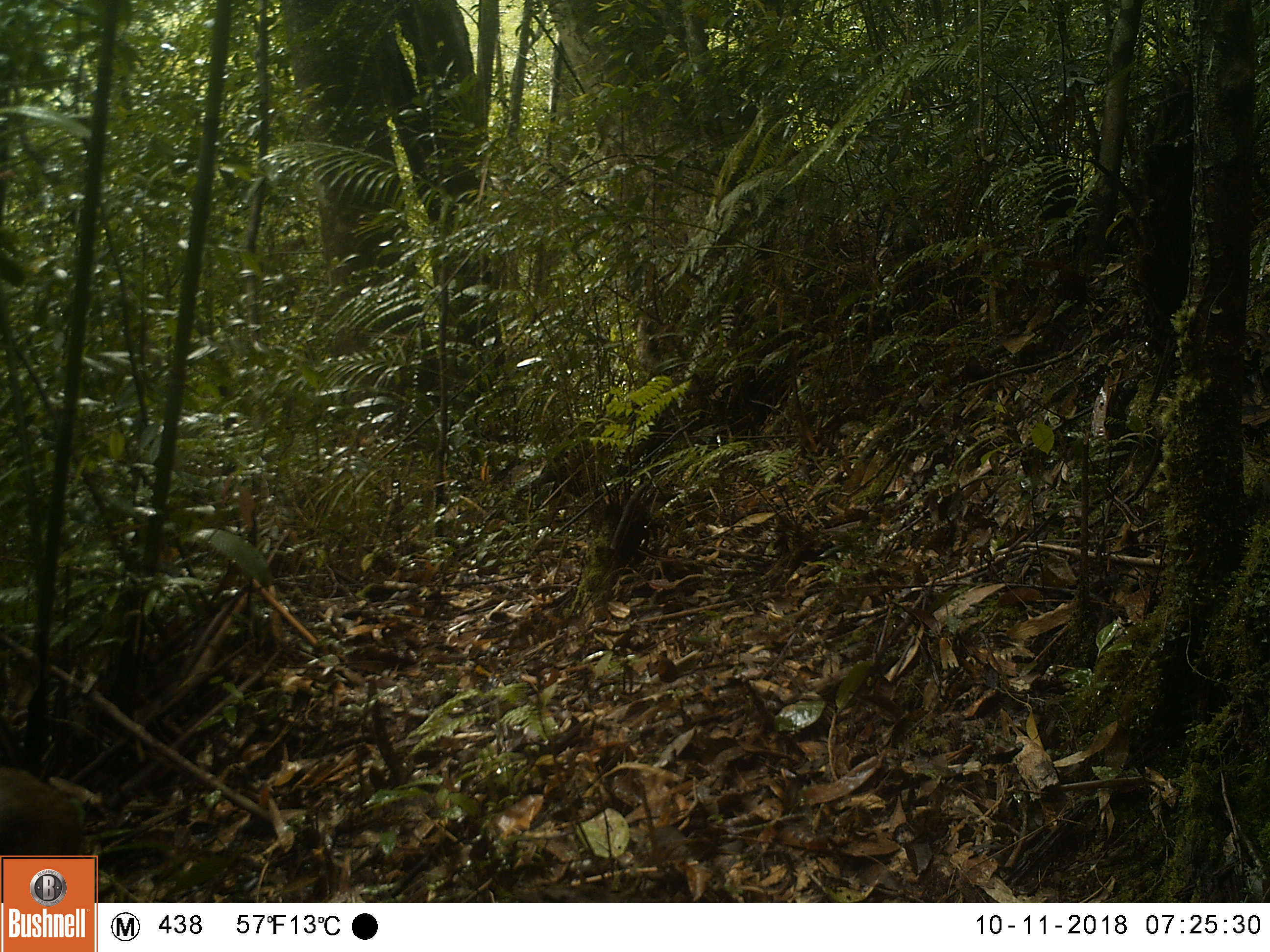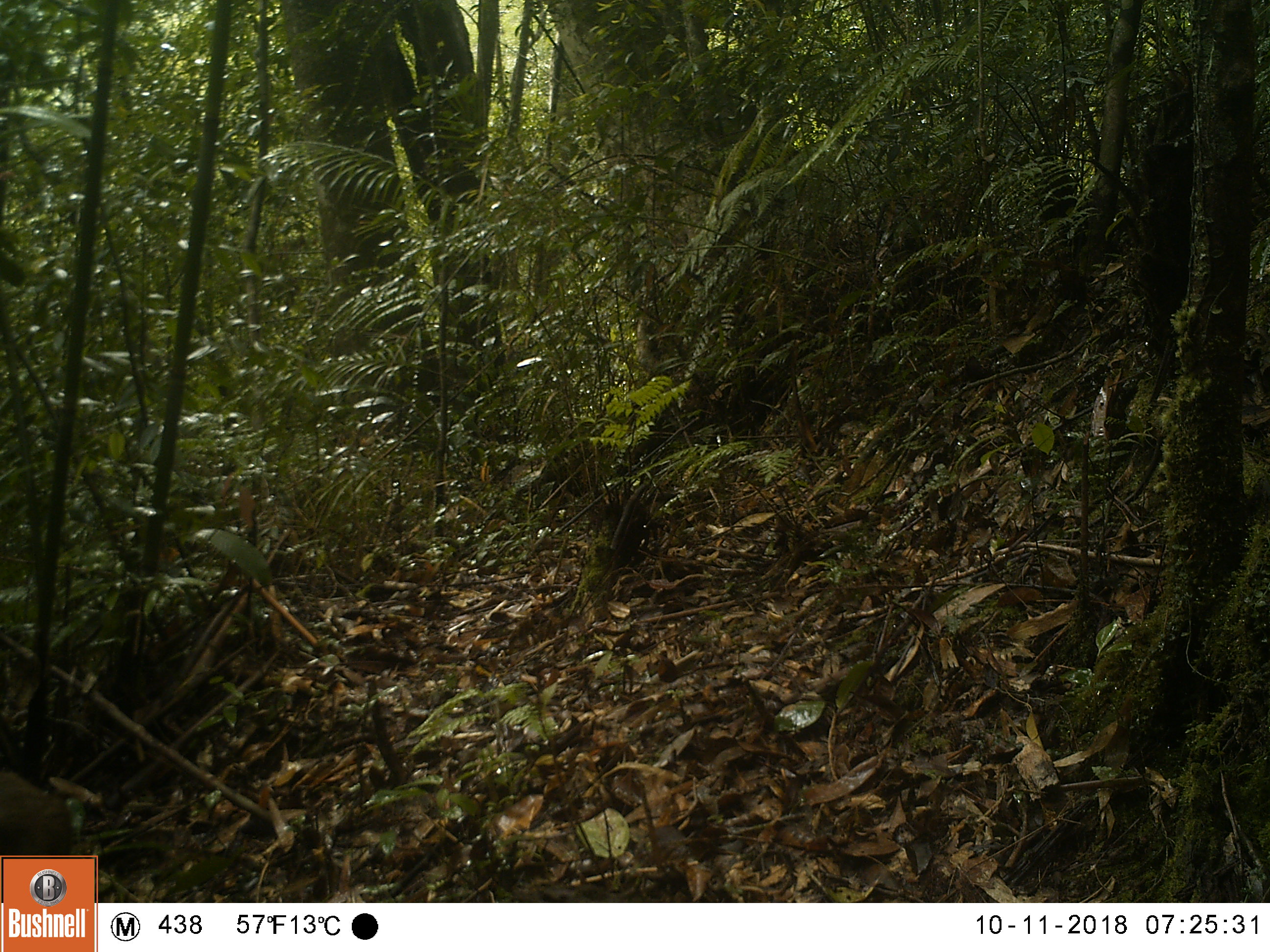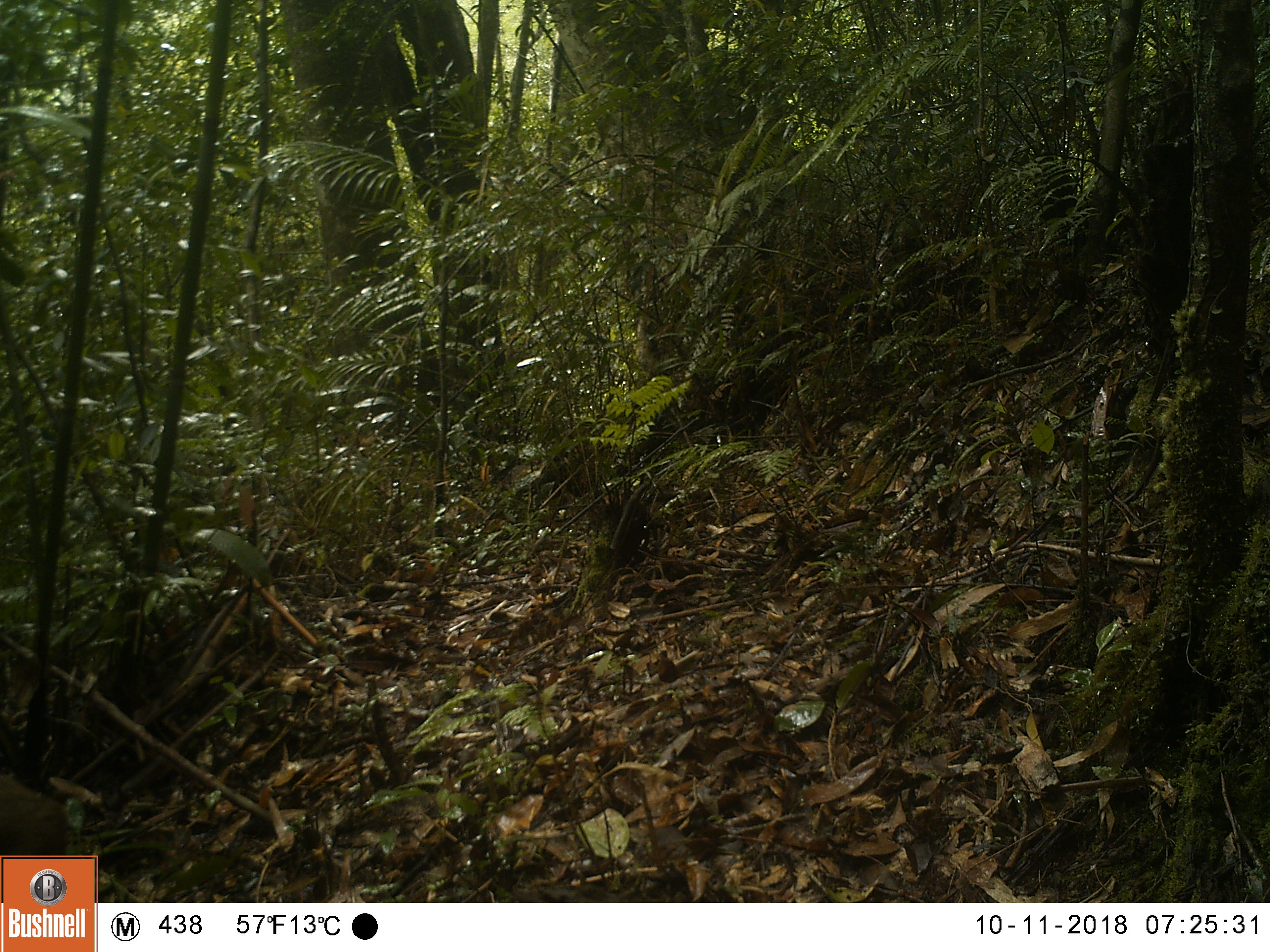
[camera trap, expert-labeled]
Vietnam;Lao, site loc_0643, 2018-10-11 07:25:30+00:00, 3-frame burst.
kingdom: Animalia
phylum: Chordata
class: Mammalia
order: Artiodactyla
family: Cervidae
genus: Muntiacus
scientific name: Muntiacus rooseveltorum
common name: roosevelt's muntjac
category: roosevelts muntjac group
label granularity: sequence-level